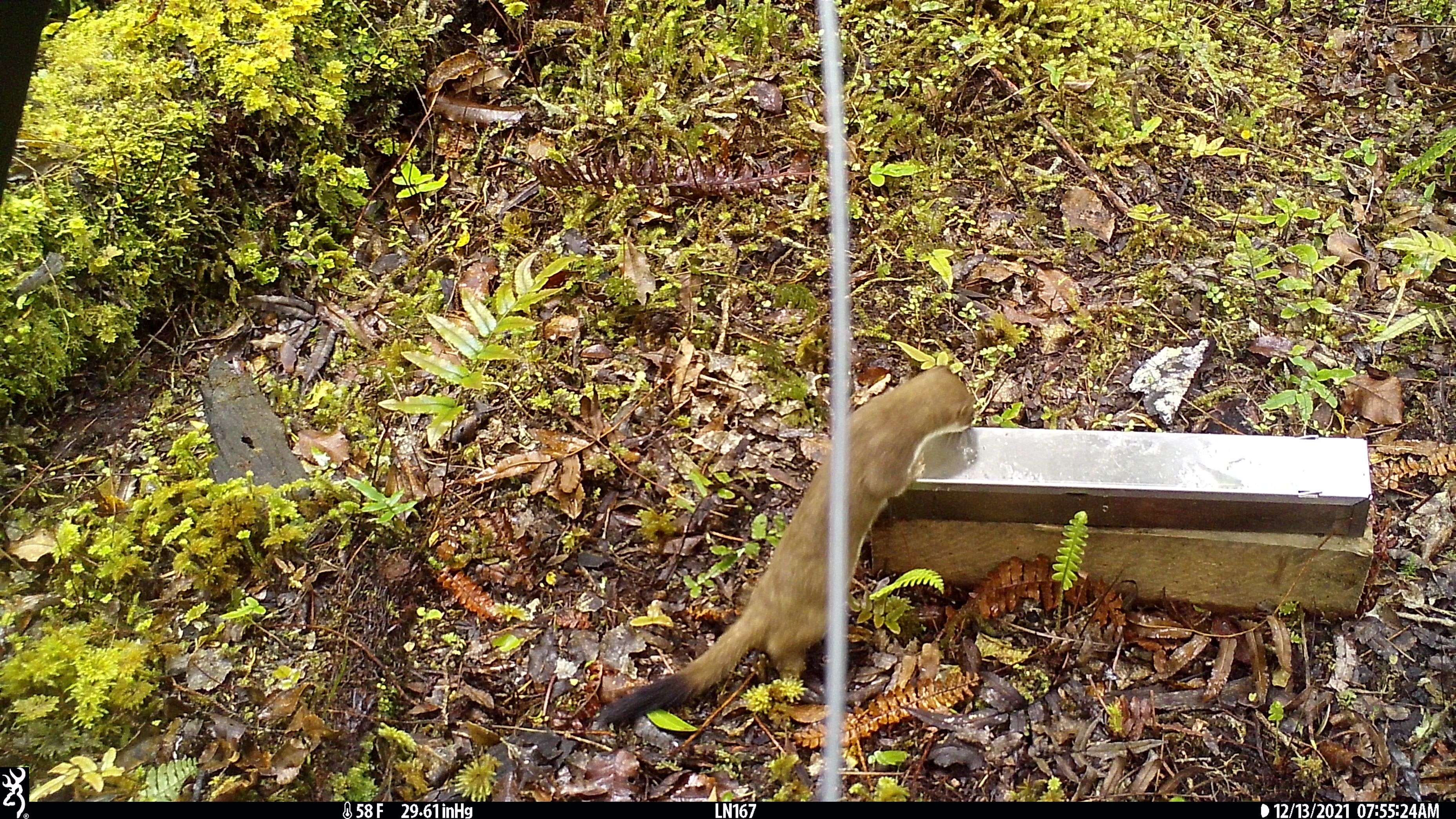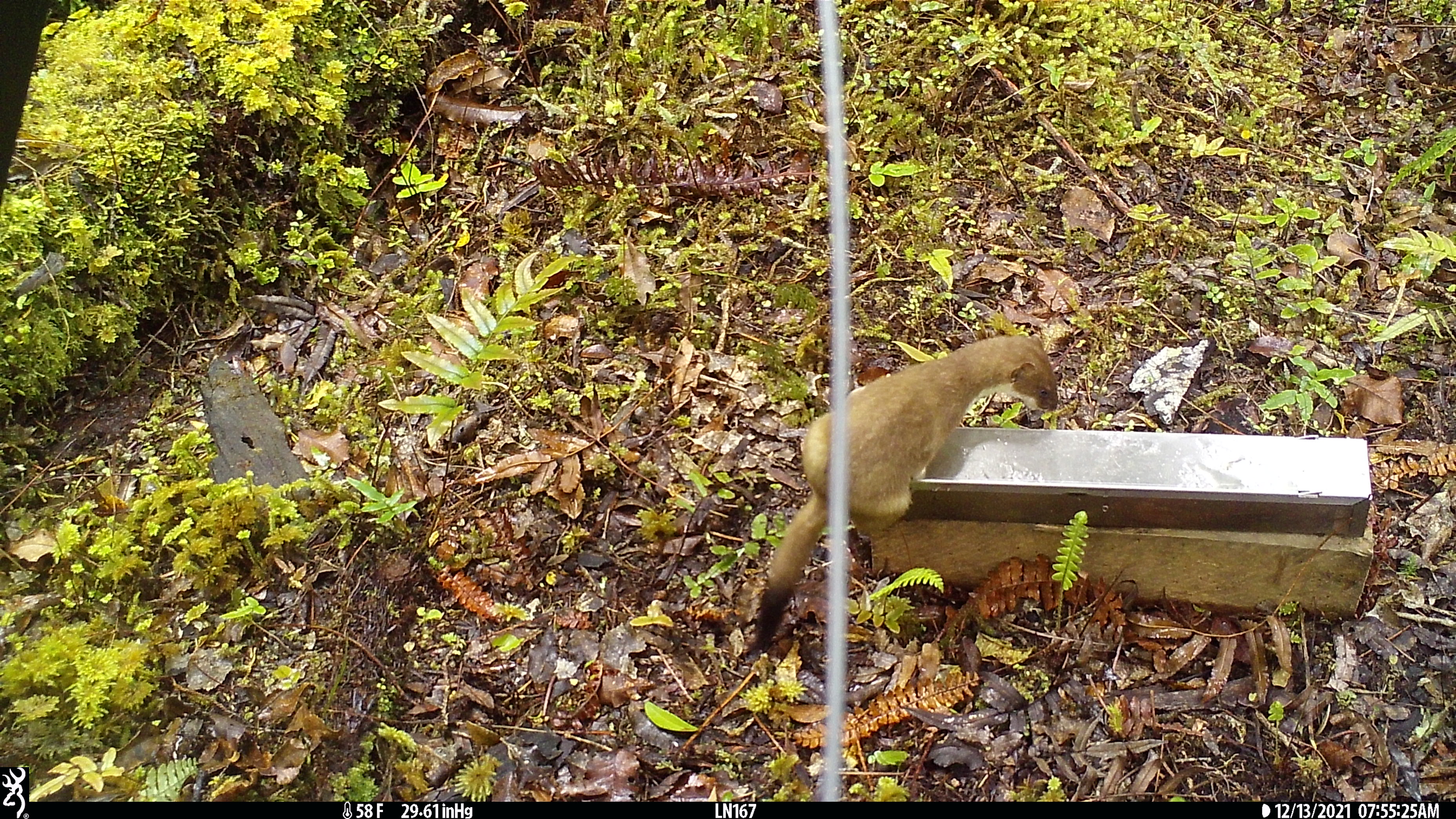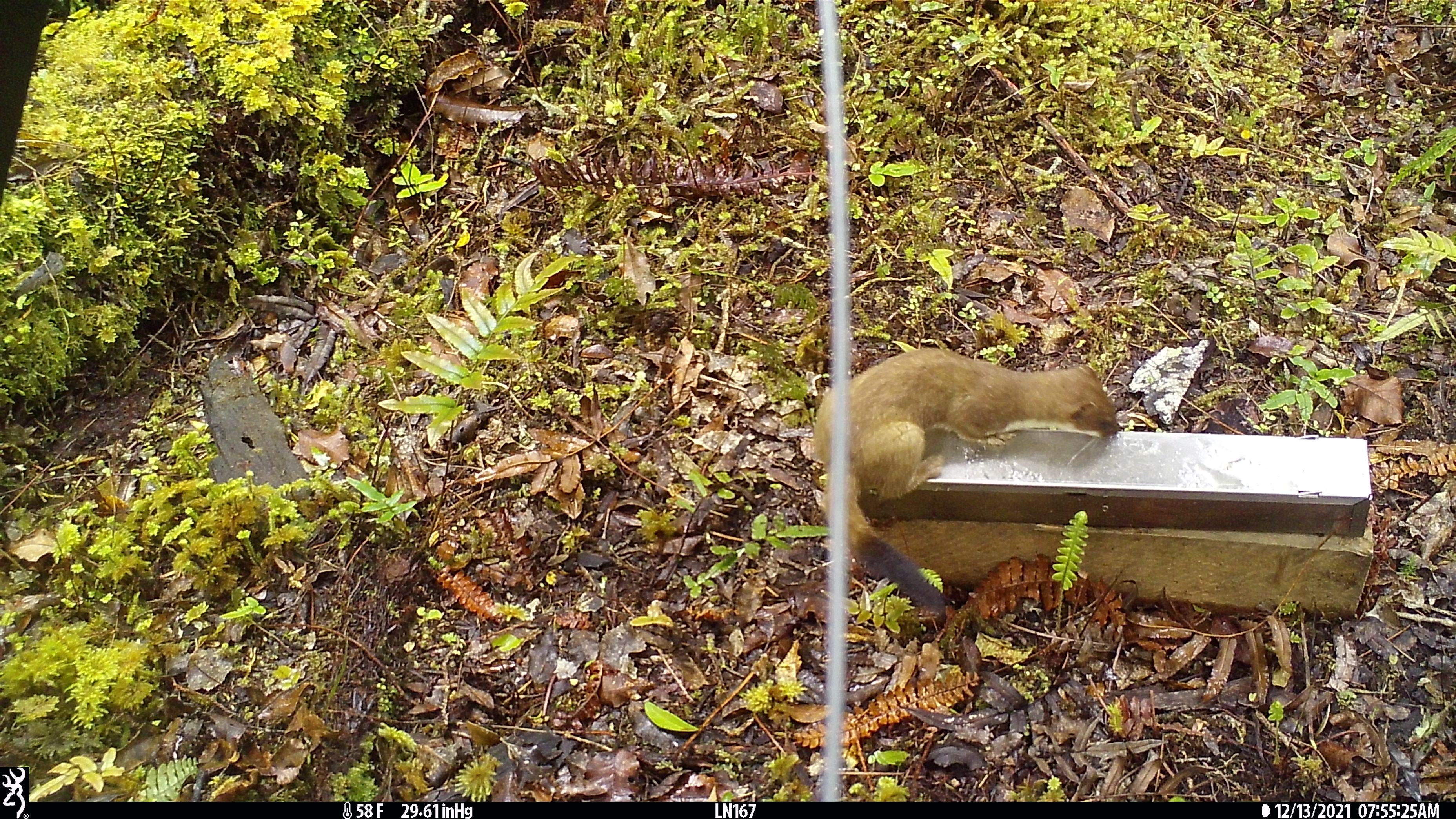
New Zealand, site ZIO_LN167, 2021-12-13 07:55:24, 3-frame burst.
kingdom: Animalia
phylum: Chordata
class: Mammalia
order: Carnivora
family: Mustelidae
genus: Mustela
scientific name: Mustela erminea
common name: stoat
Stoat (Mustela erminea).